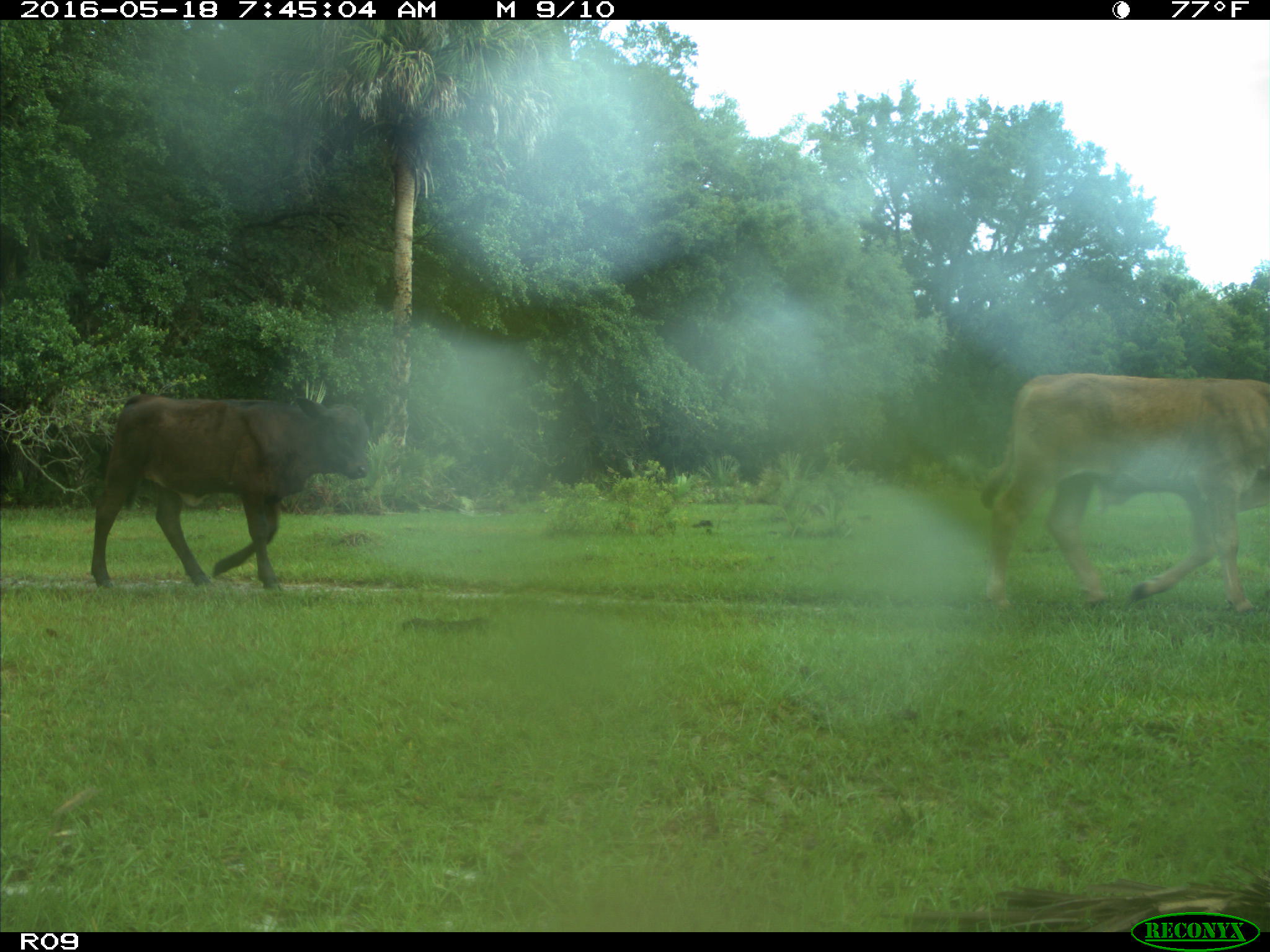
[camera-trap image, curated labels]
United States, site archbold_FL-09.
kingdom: Animalia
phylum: Chordata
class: Mammalia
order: Artiodactyla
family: Bovidae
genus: Bos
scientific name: Bos taurus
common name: domestic cow